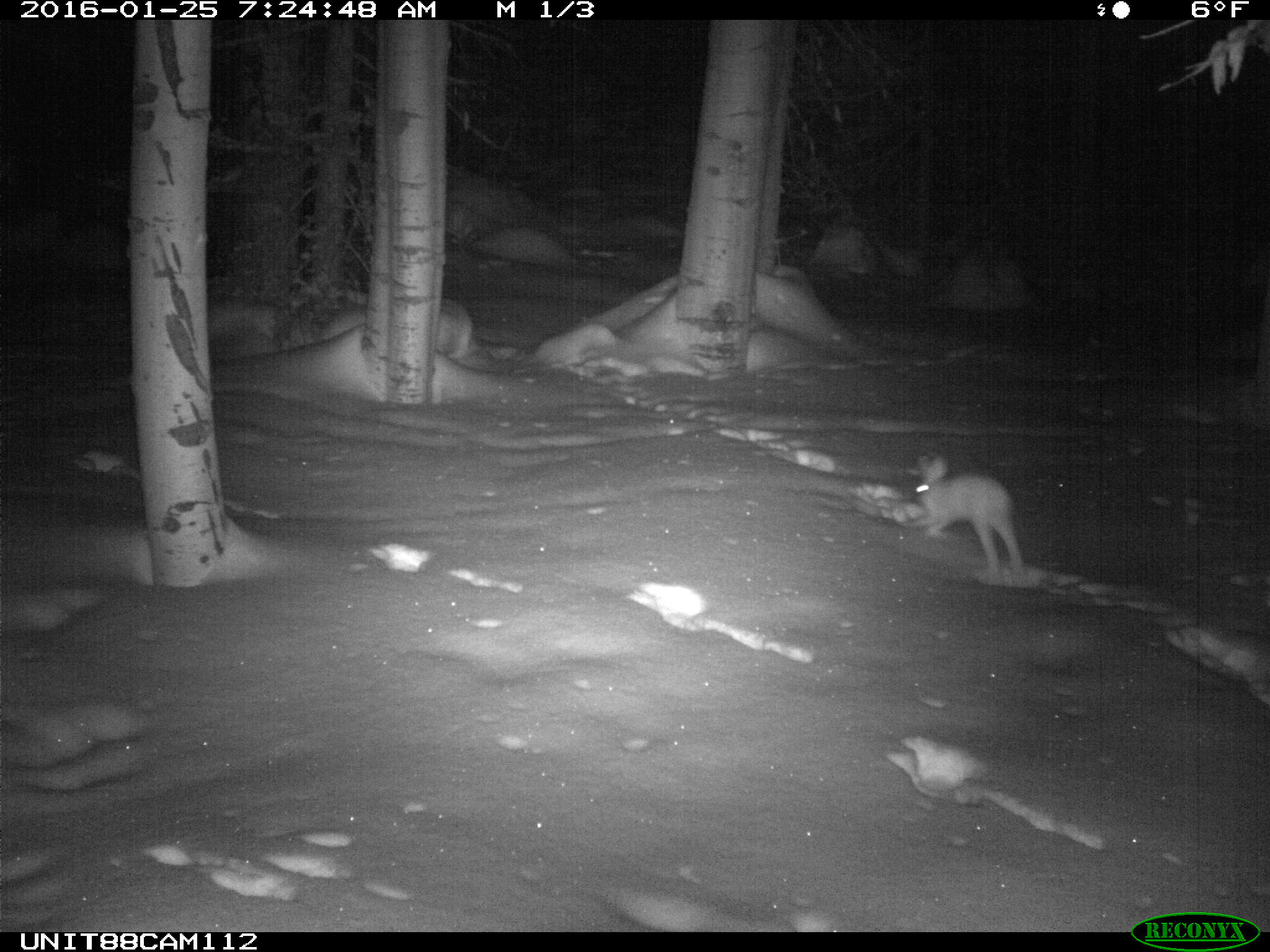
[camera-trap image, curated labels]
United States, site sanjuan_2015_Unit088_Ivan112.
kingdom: Animalia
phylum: Chordata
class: Mammalia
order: Lagomorpha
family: Leporidae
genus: Lepus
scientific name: Lepus americanus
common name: snowshoe hare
Lepus americanus (snowshoe hare).